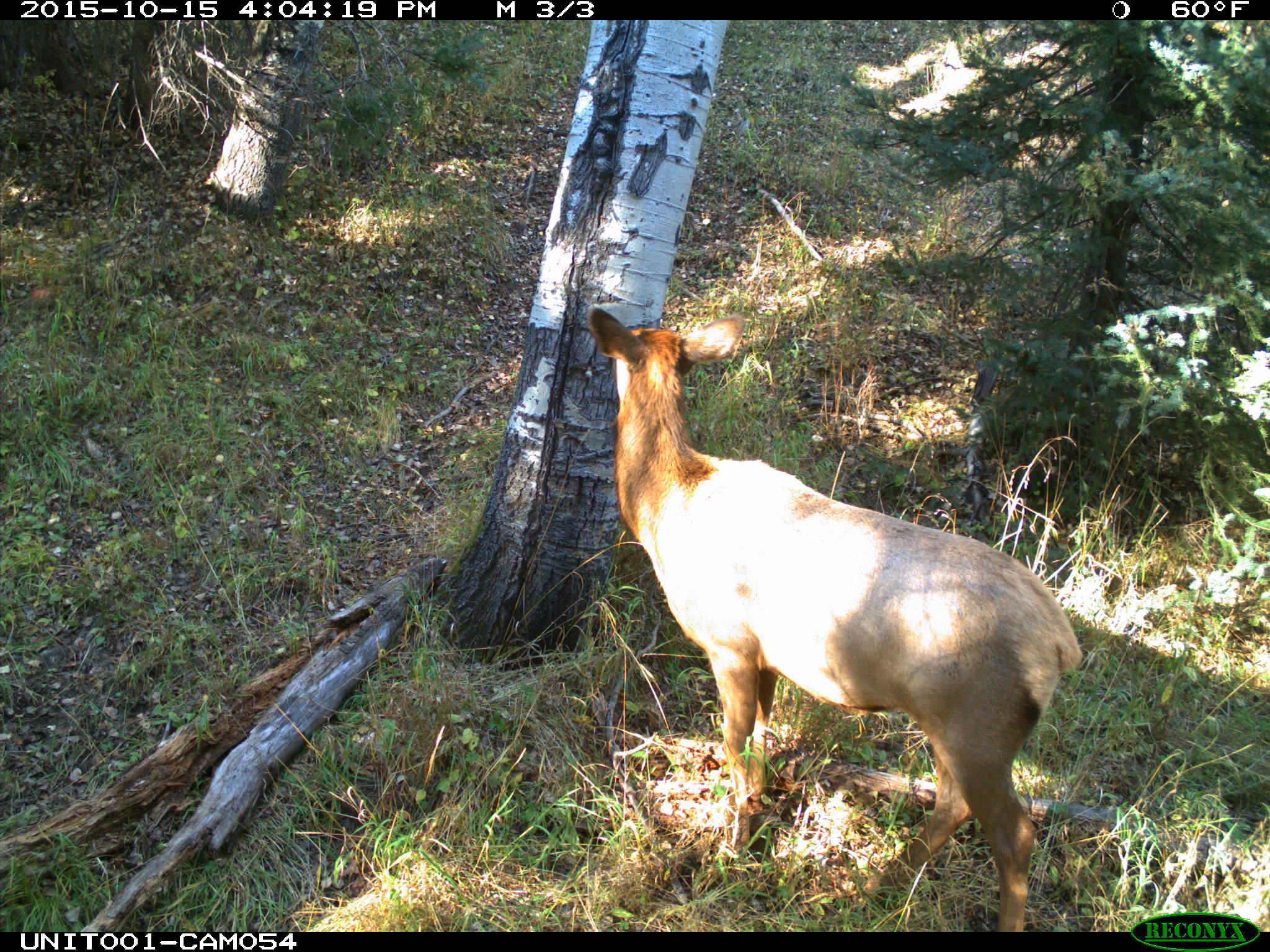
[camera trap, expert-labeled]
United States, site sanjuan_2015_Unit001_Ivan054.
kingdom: Animalia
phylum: Chordata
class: Mammalia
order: Artiodactyla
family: Cervidae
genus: Cervus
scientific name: Cervus elaphus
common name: red deer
Cervus elaphus (red deer).